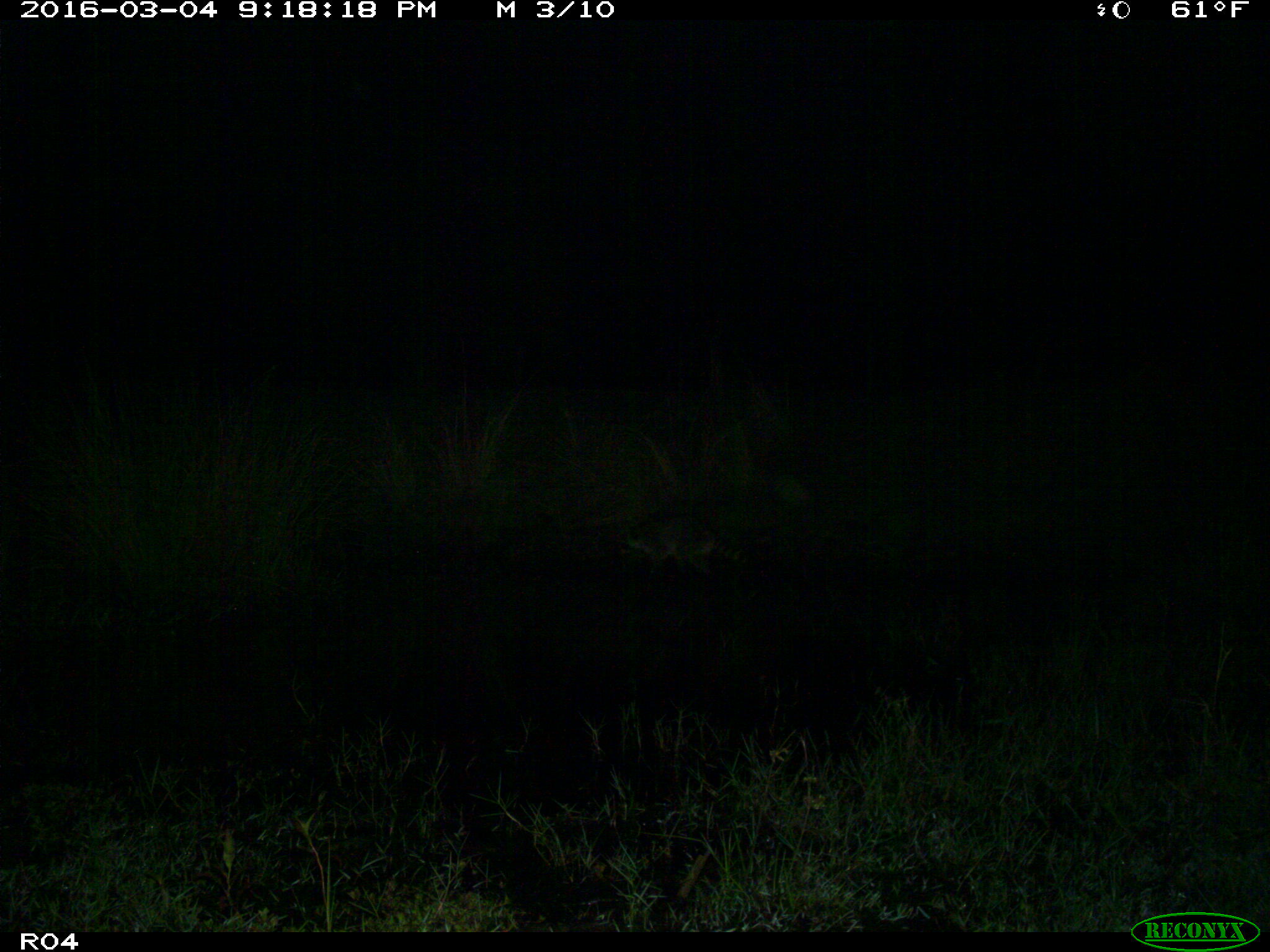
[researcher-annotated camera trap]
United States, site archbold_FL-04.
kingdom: Animalia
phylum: Chordata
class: Mammalia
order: Carnivora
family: Procyonidae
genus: Procyon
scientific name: Procyon lotor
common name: common raccoon